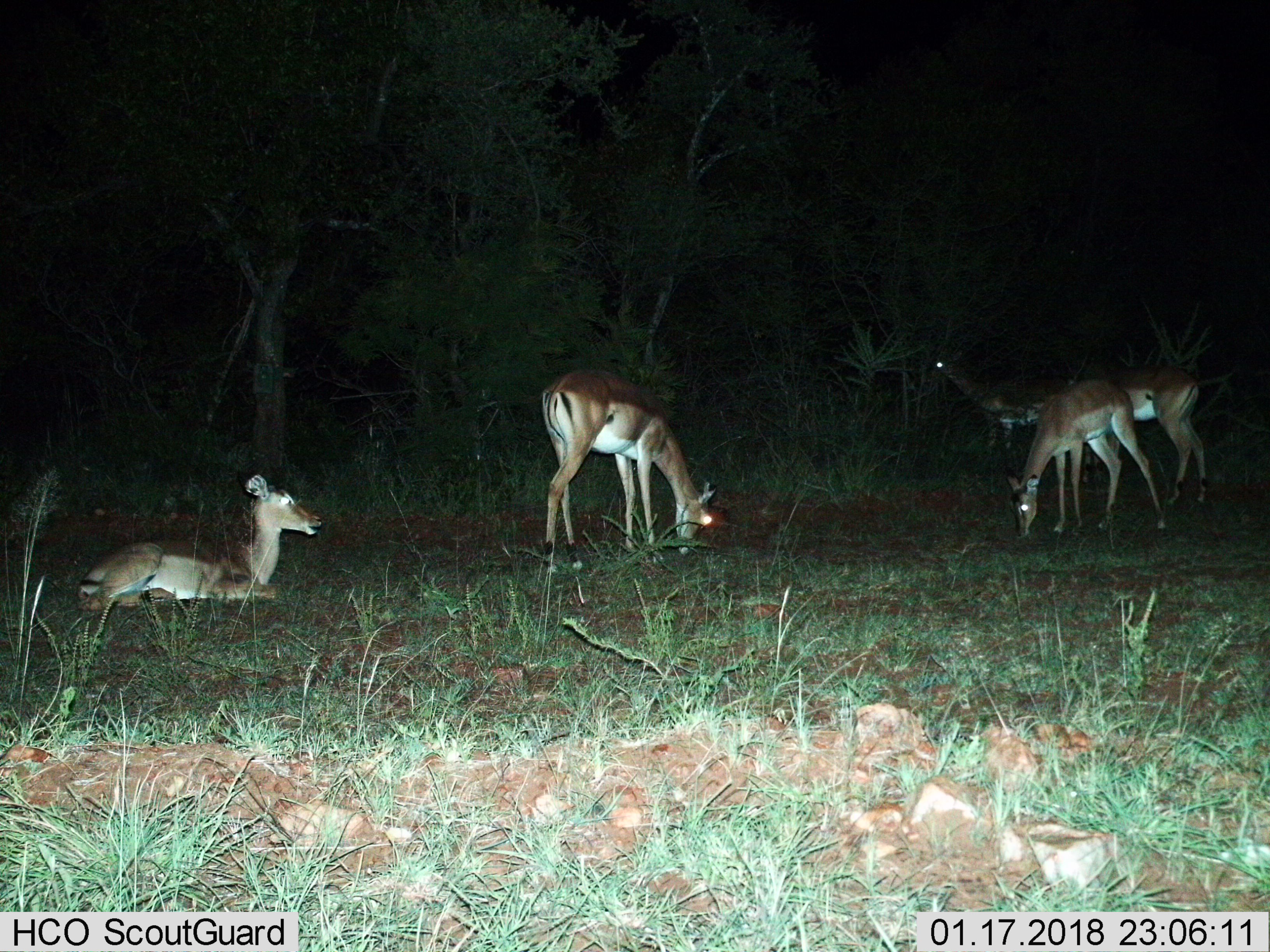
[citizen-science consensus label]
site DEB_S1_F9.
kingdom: Animalia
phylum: Chordata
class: Mammalia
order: Artiodactyla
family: Bovidae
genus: Aepyceros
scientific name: Aepyceros melampus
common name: impala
Impala (Aepyceros melampus), count 5. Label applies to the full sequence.